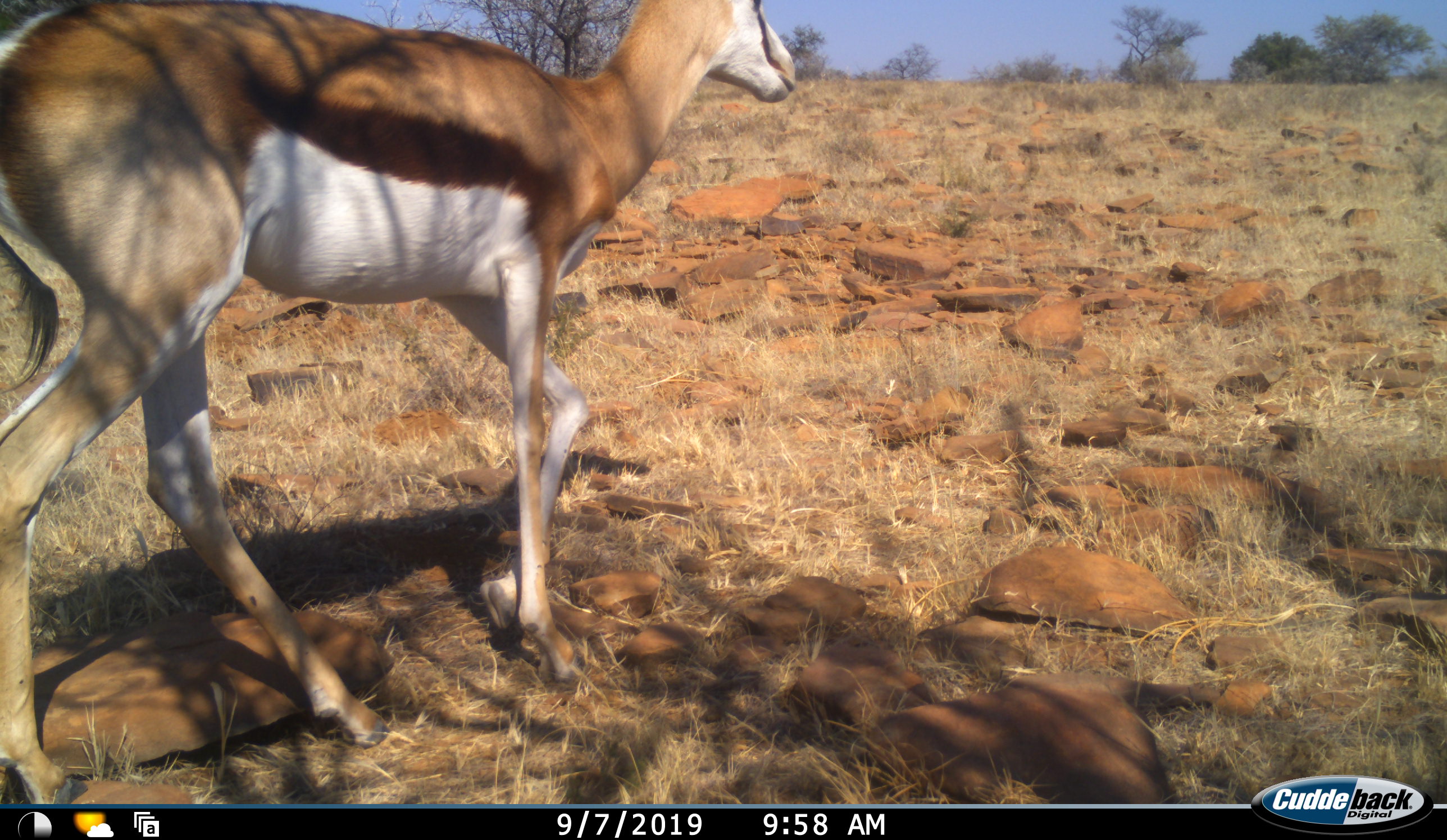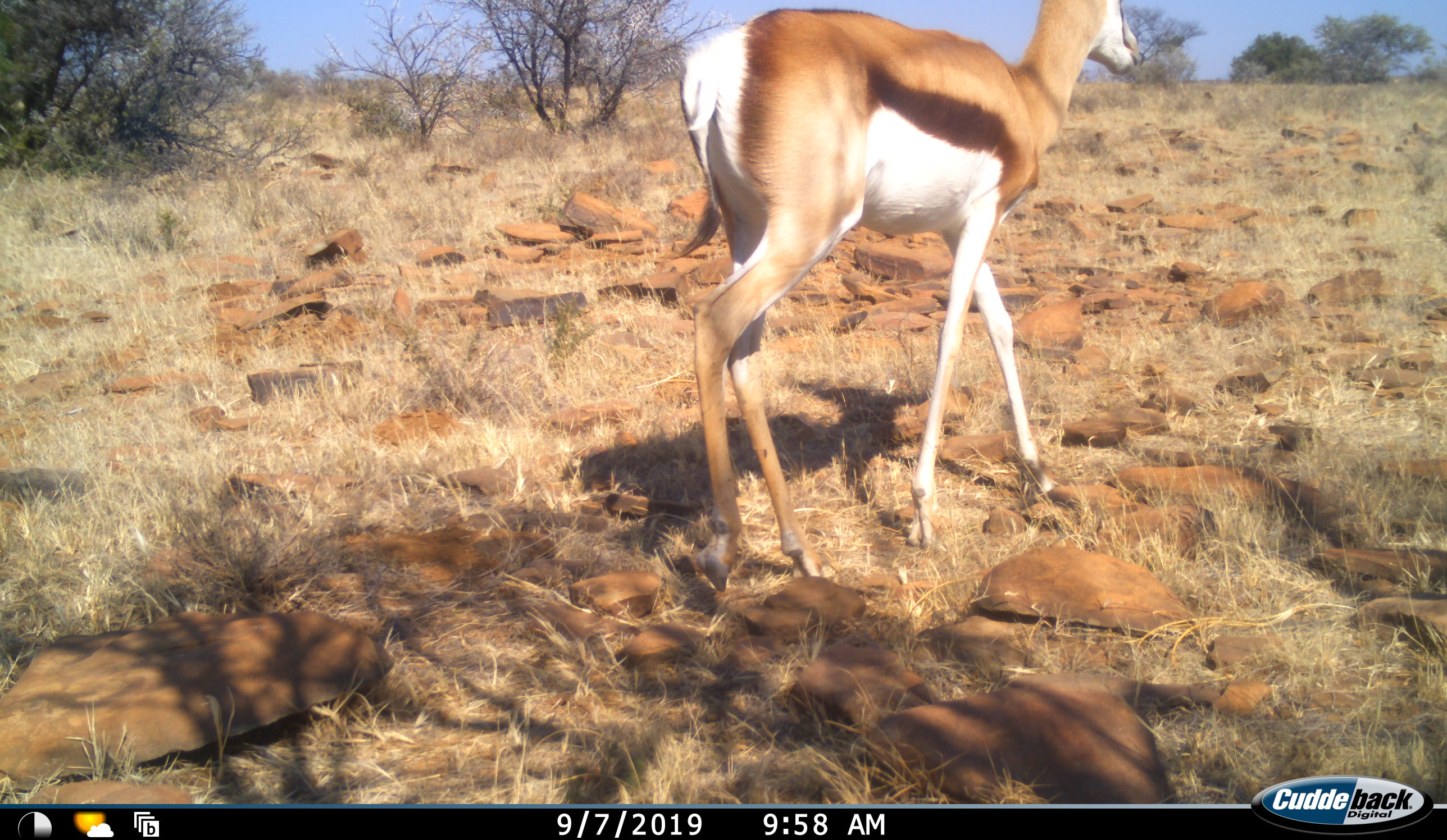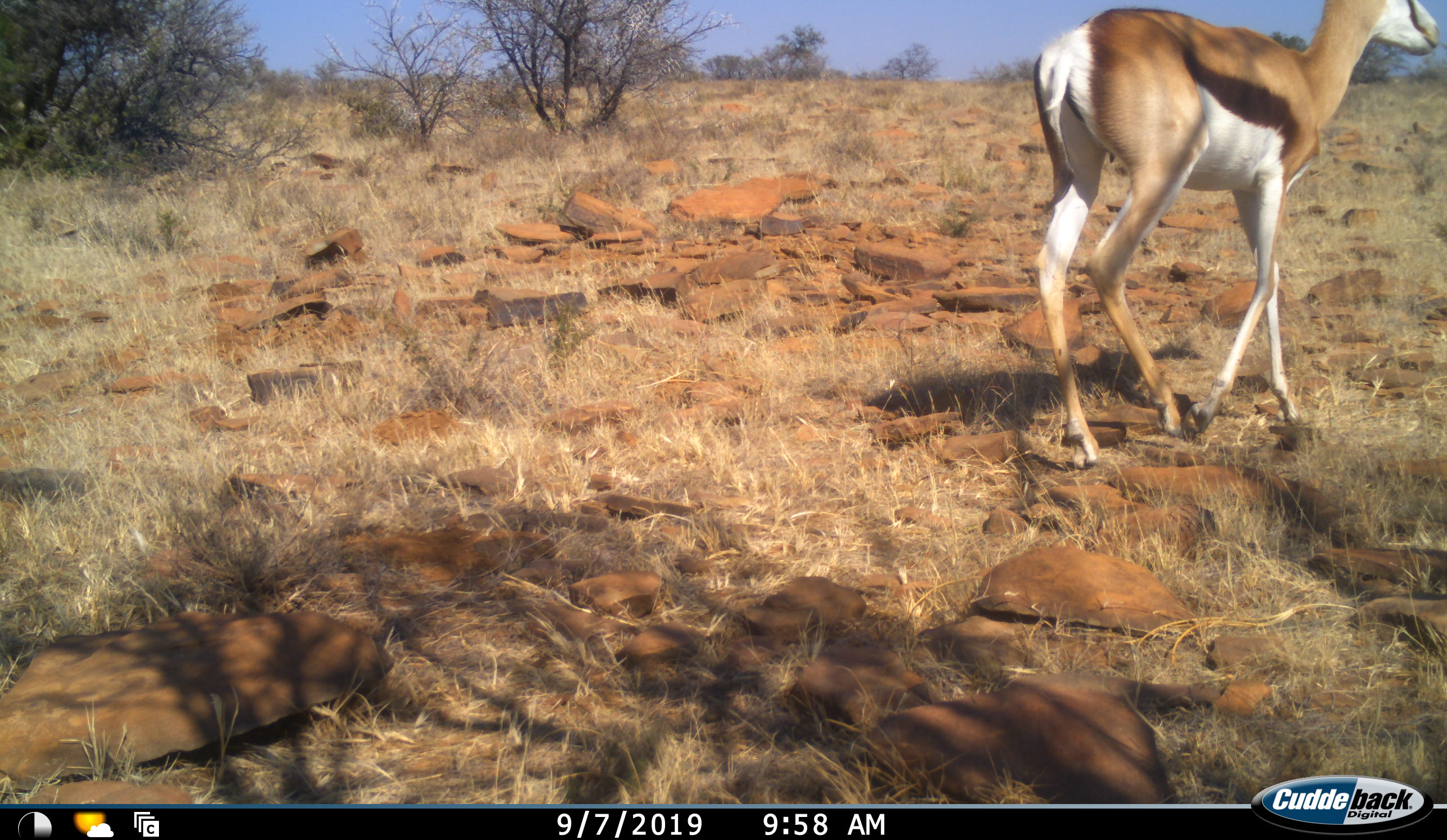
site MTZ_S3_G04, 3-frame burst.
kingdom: Animalia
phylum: Chordata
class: Mammalia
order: Artiodactyla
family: Bovidae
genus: Antidorcas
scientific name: Antidorcas marsupialis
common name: springbok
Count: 1.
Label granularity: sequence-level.